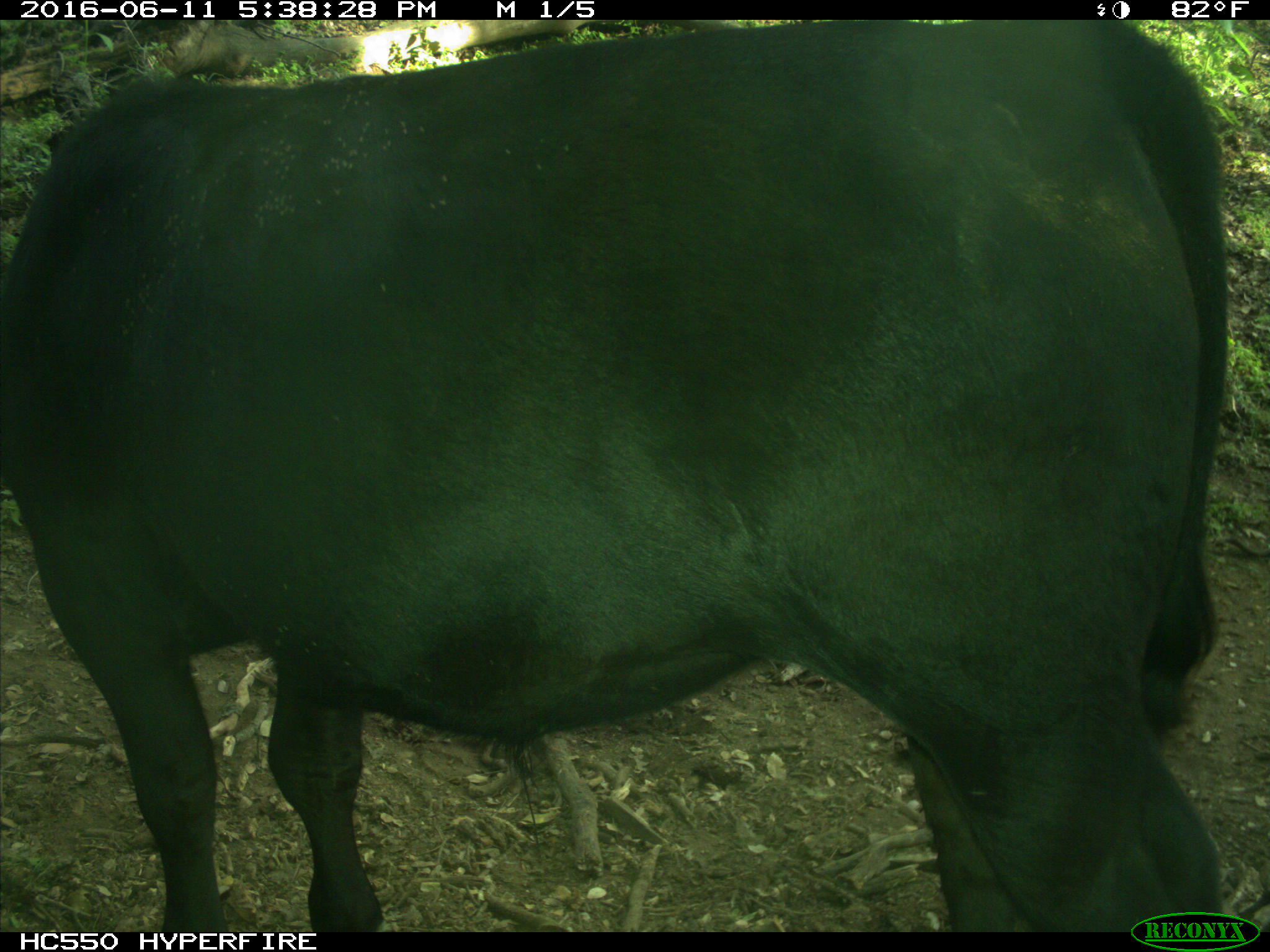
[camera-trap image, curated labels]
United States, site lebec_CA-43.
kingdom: Animalia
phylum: Chordata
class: Mammalia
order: Artiodactyla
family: Bovidae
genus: Bos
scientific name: Bos taurus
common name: domestic cow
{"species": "Bos taurus (domestic cow)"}